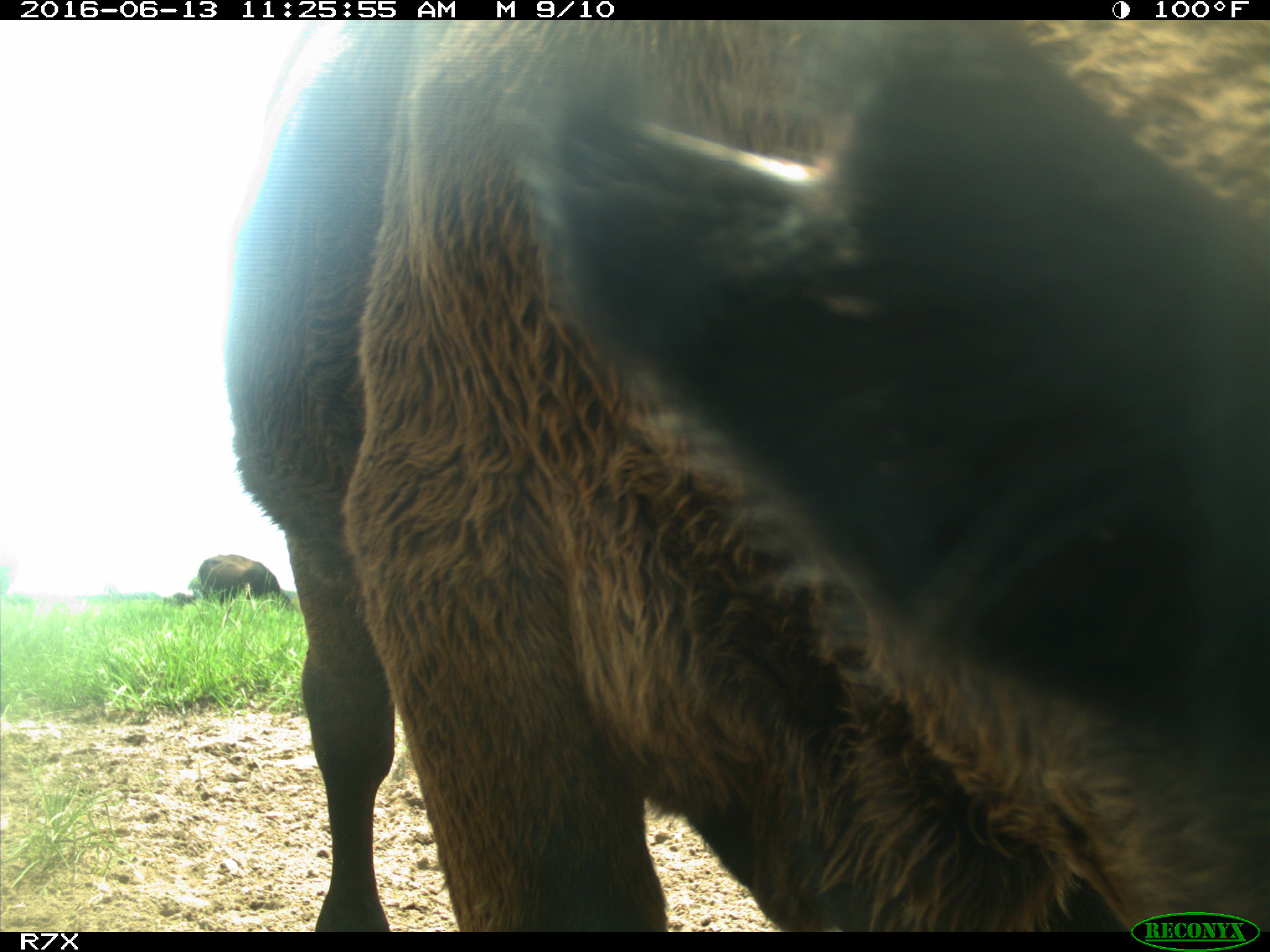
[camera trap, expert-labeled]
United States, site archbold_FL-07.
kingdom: Animalia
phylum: Chordata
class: Mammalia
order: Artiodactyla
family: Bovidae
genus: Bos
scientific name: Bos taurus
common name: domestic cow